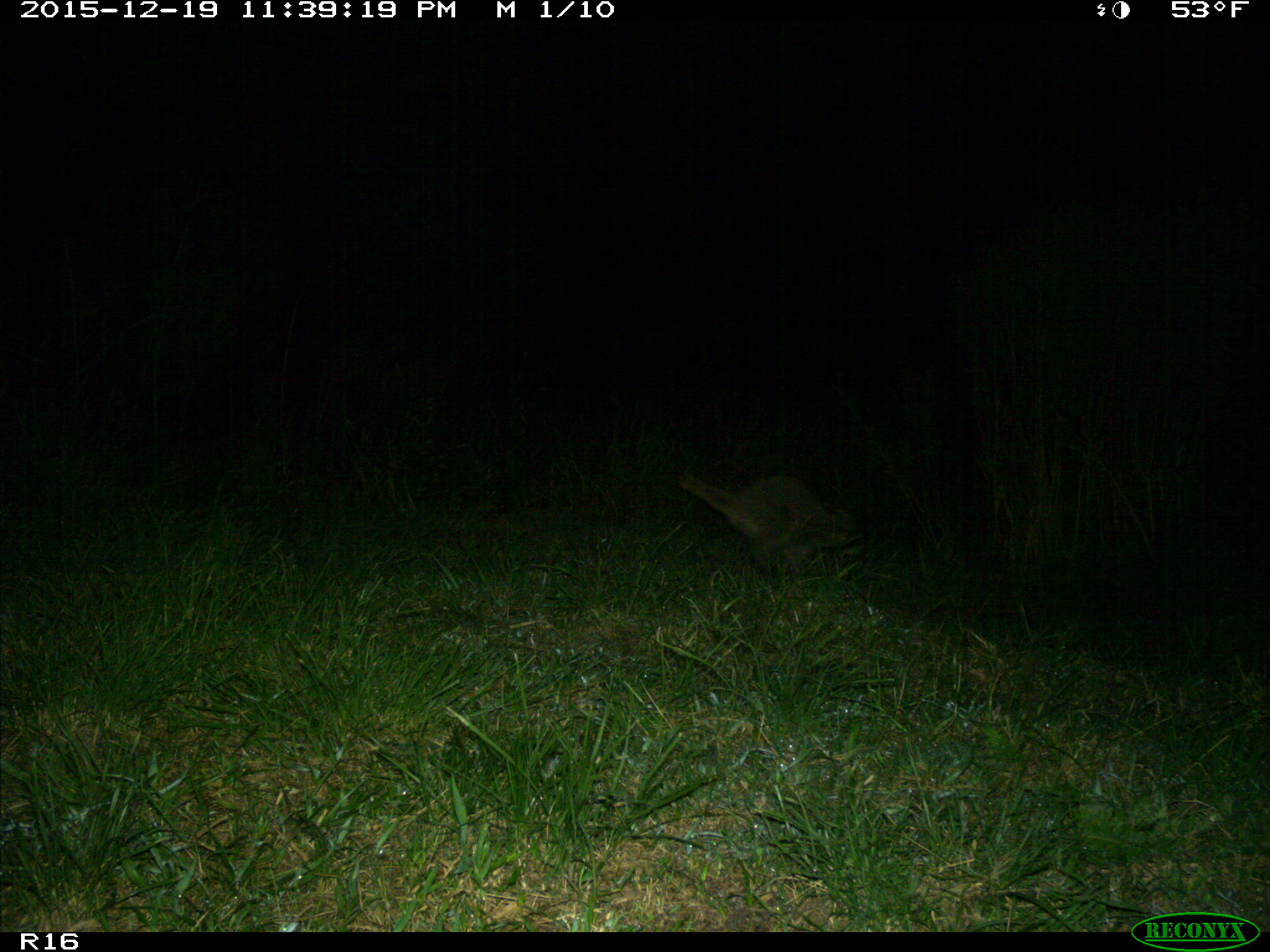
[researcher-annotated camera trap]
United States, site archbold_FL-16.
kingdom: Animalia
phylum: Chordata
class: Mammalia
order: Carnivora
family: Procyonidae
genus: Procyon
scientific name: Procyon lotor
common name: common raccoon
Procyon lotor (common raccoon).